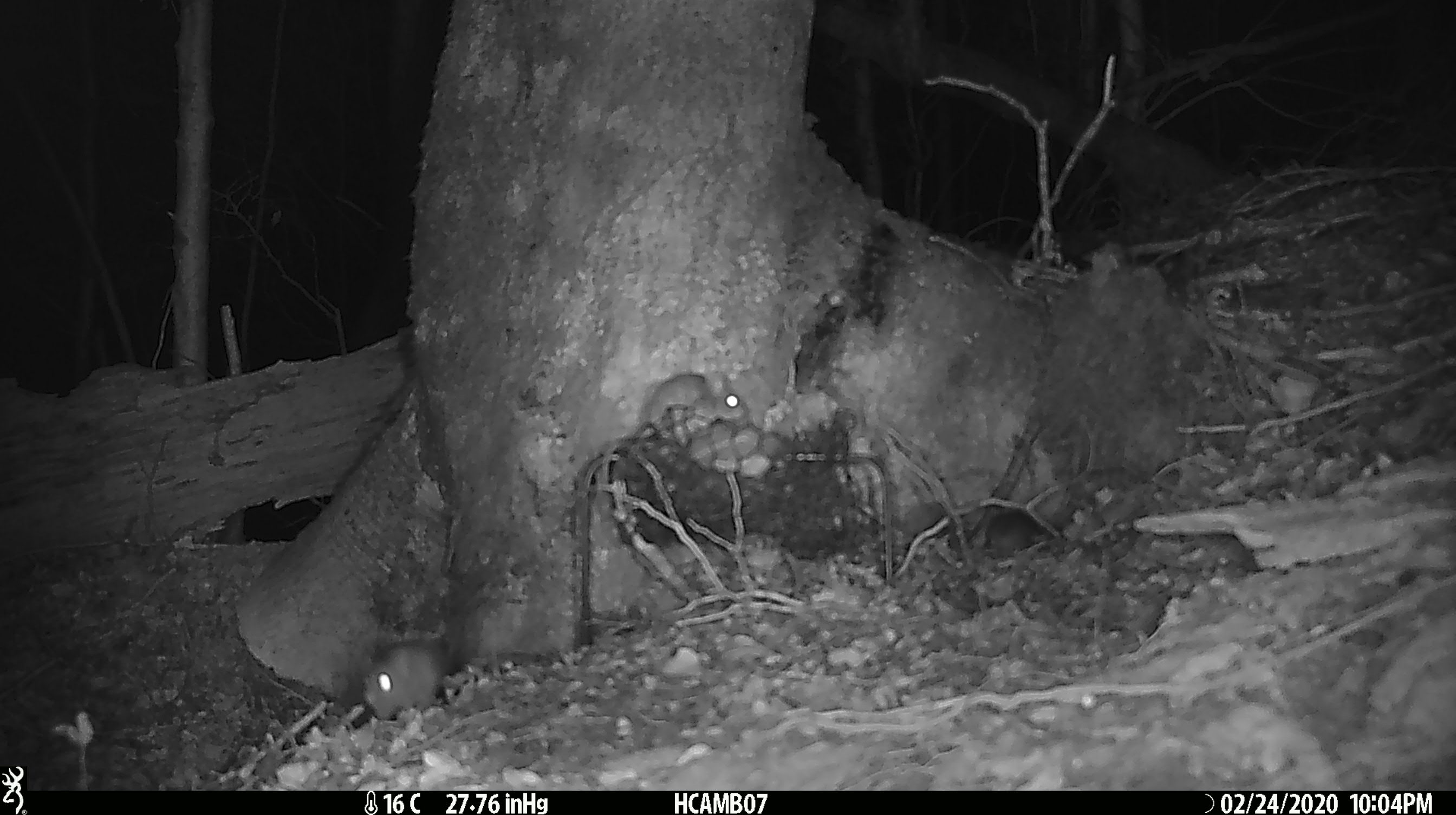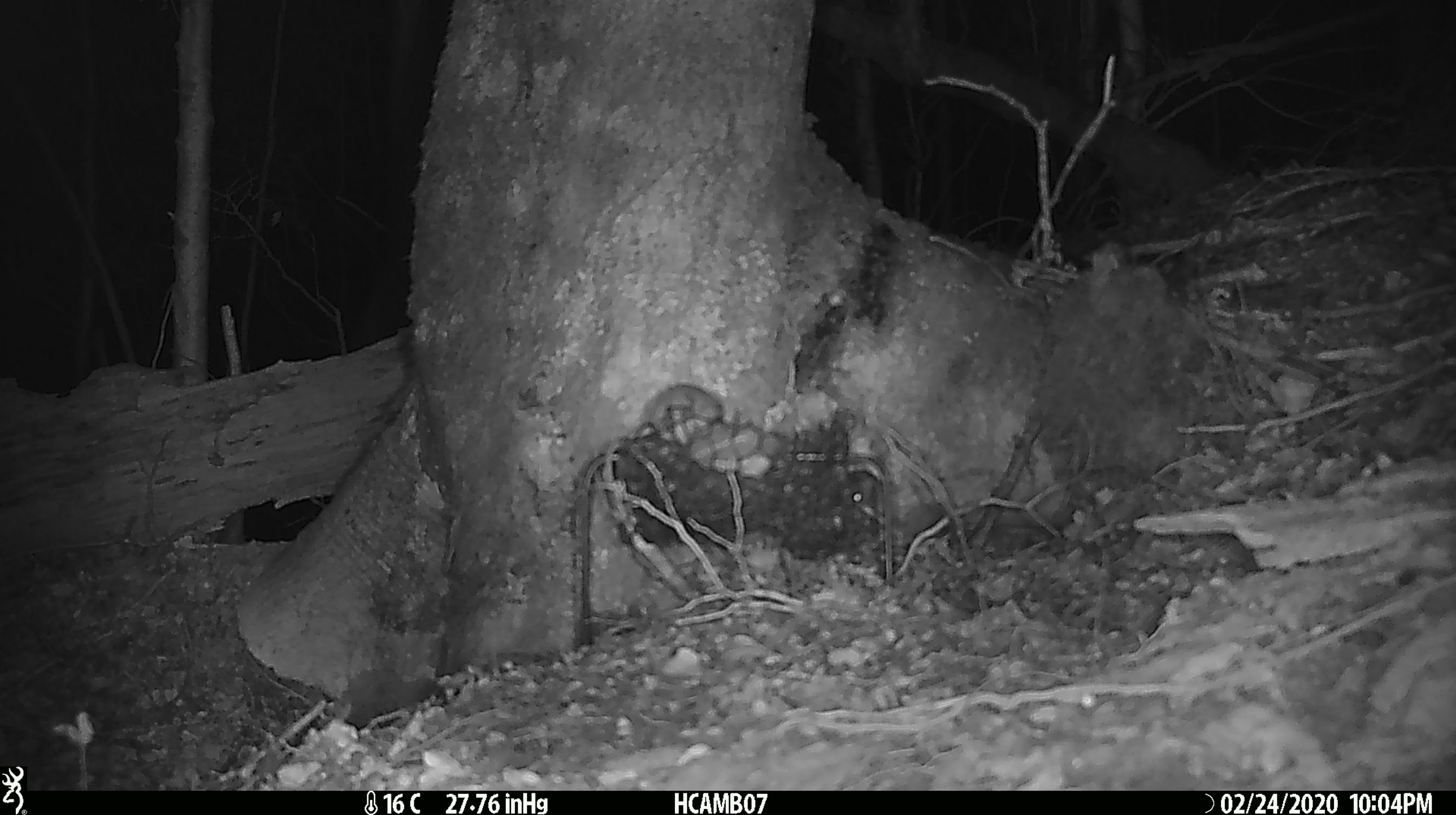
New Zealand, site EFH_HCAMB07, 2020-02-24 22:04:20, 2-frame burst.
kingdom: Animalia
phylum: Chordata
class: Mammalia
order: Rodentia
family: Muridae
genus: Mus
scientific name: Mus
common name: mouse